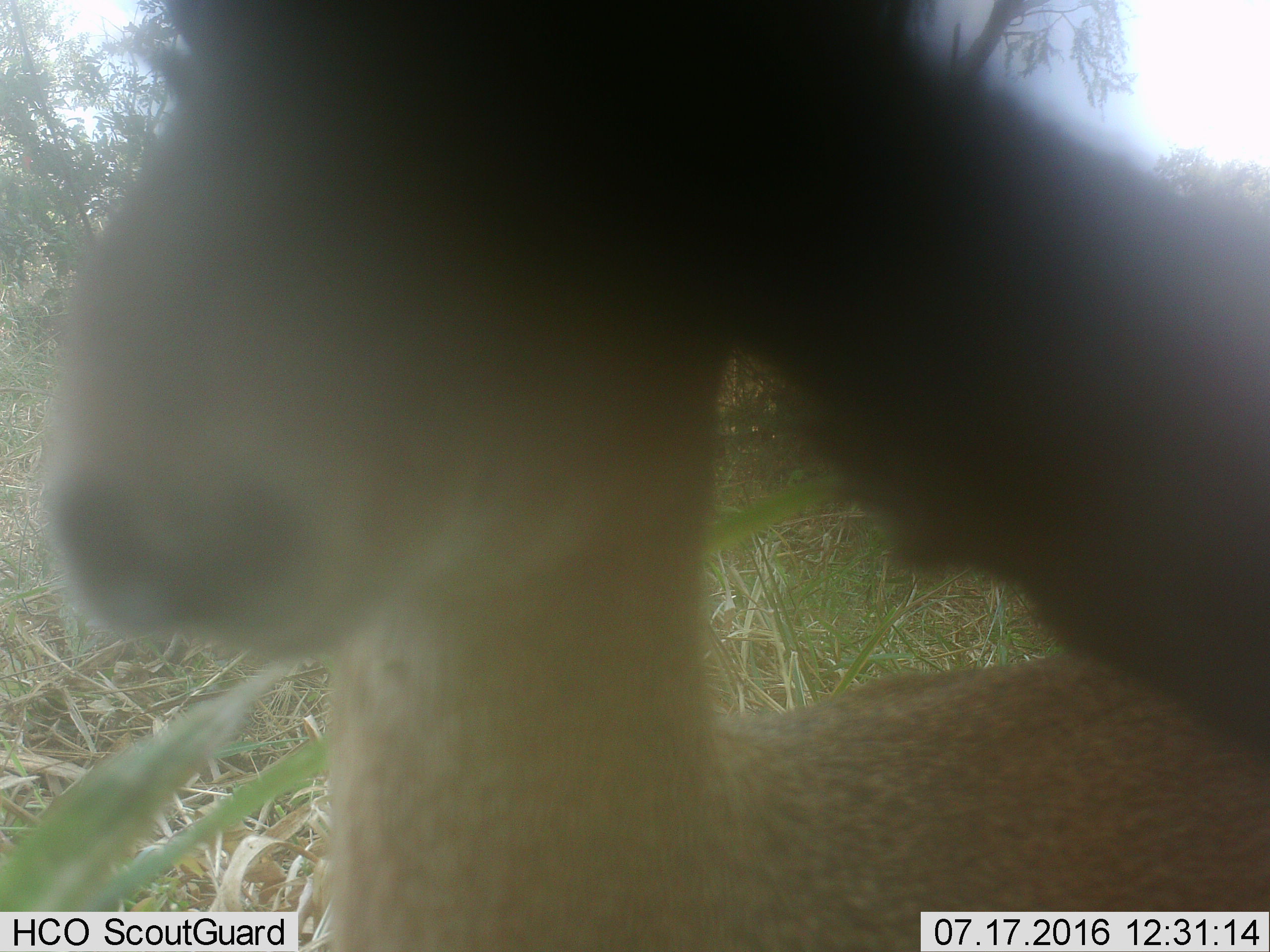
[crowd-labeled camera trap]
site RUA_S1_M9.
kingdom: Animalia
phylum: Chordata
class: Mammalia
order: Artiodactyla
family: Bovidae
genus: Madoqua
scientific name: Madoqua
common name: dik-dik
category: dikdik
Dikdik (dik-dik) (Madoqua), count 1. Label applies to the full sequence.